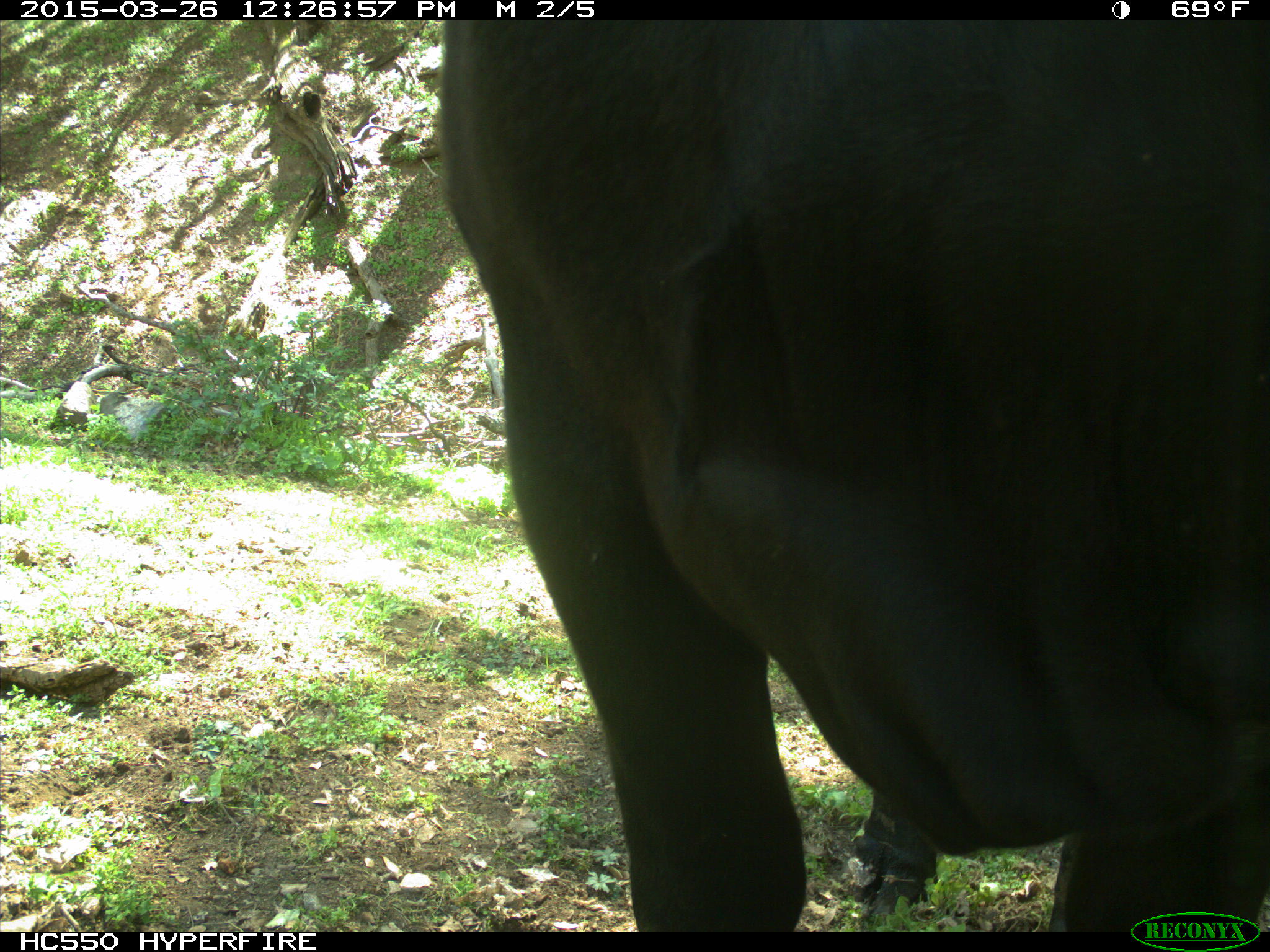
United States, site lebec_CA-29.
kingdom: Animalia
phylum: Chordata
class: Mammalia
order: Artiodactyla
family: Bovidae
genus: Bos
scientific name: Bos taurus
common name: domestic cow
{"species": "Bos taurus (domestic cow)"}